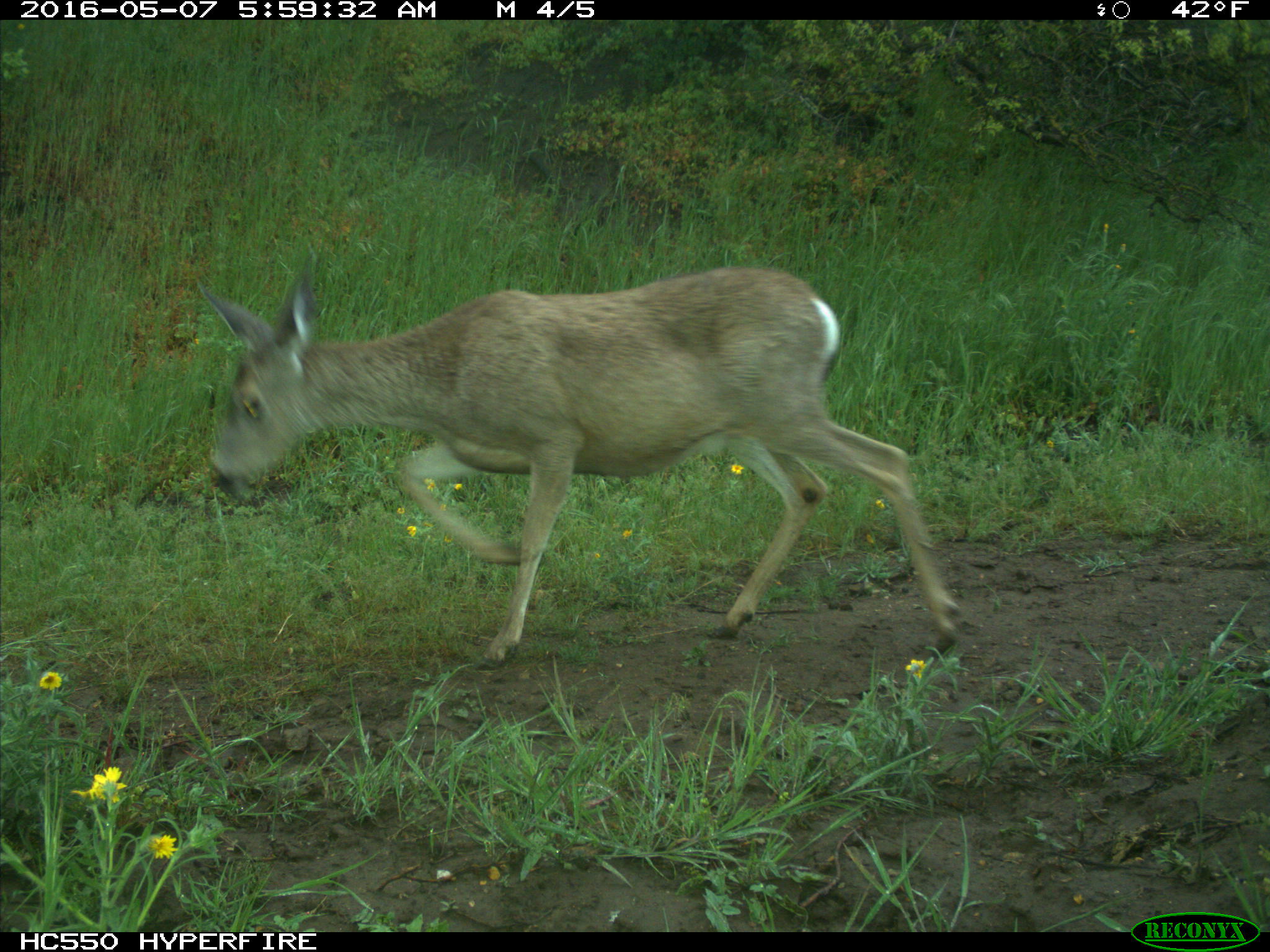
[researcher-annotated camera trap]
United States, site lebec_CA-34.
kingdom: Animalia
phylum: Chordata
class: Mammalia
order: Artiodactyla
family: Cervidae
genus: Odocoileus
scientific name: Odocoileus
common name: deer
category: unidentified deer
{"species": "unidentified deer (deer) (Odocoileus)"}